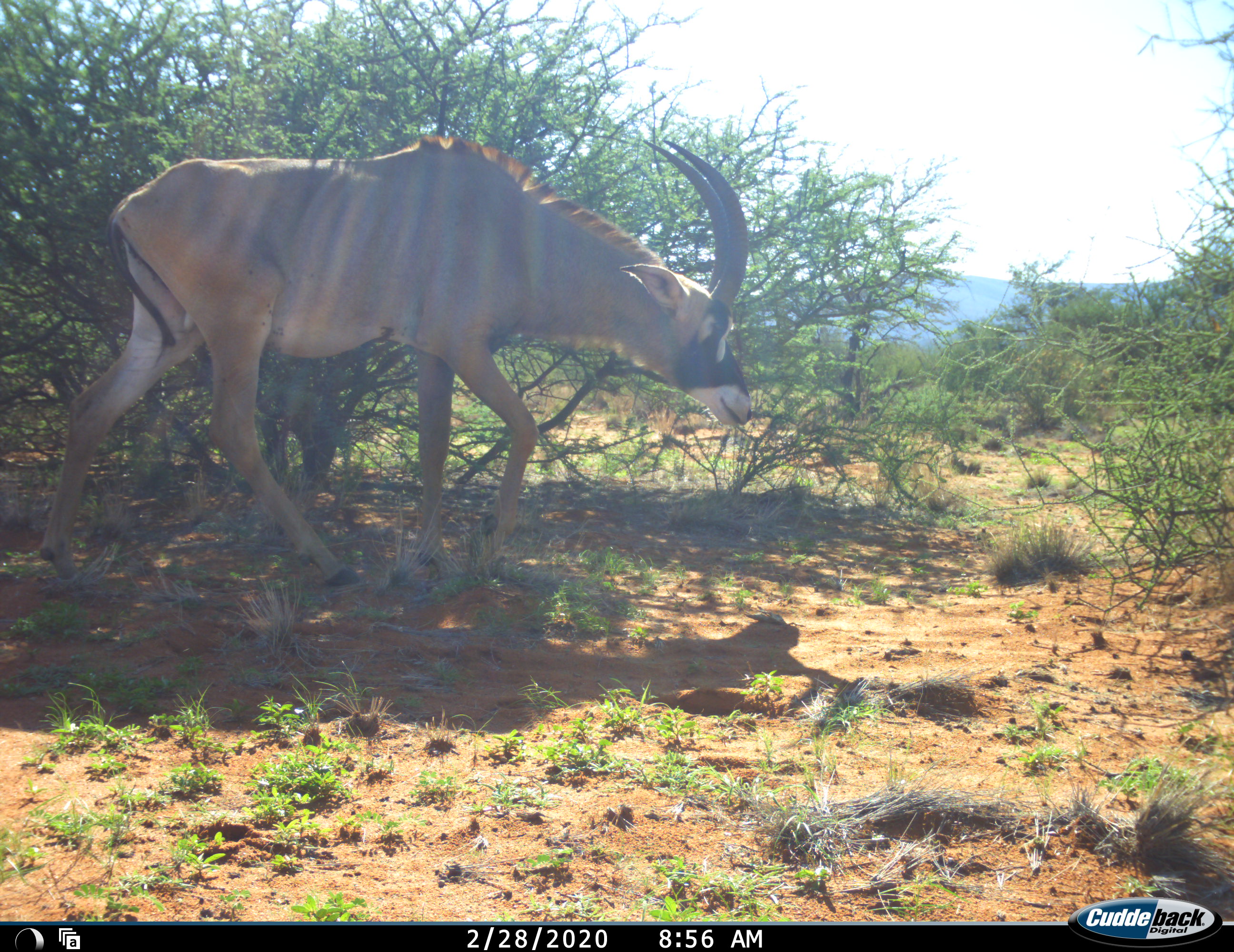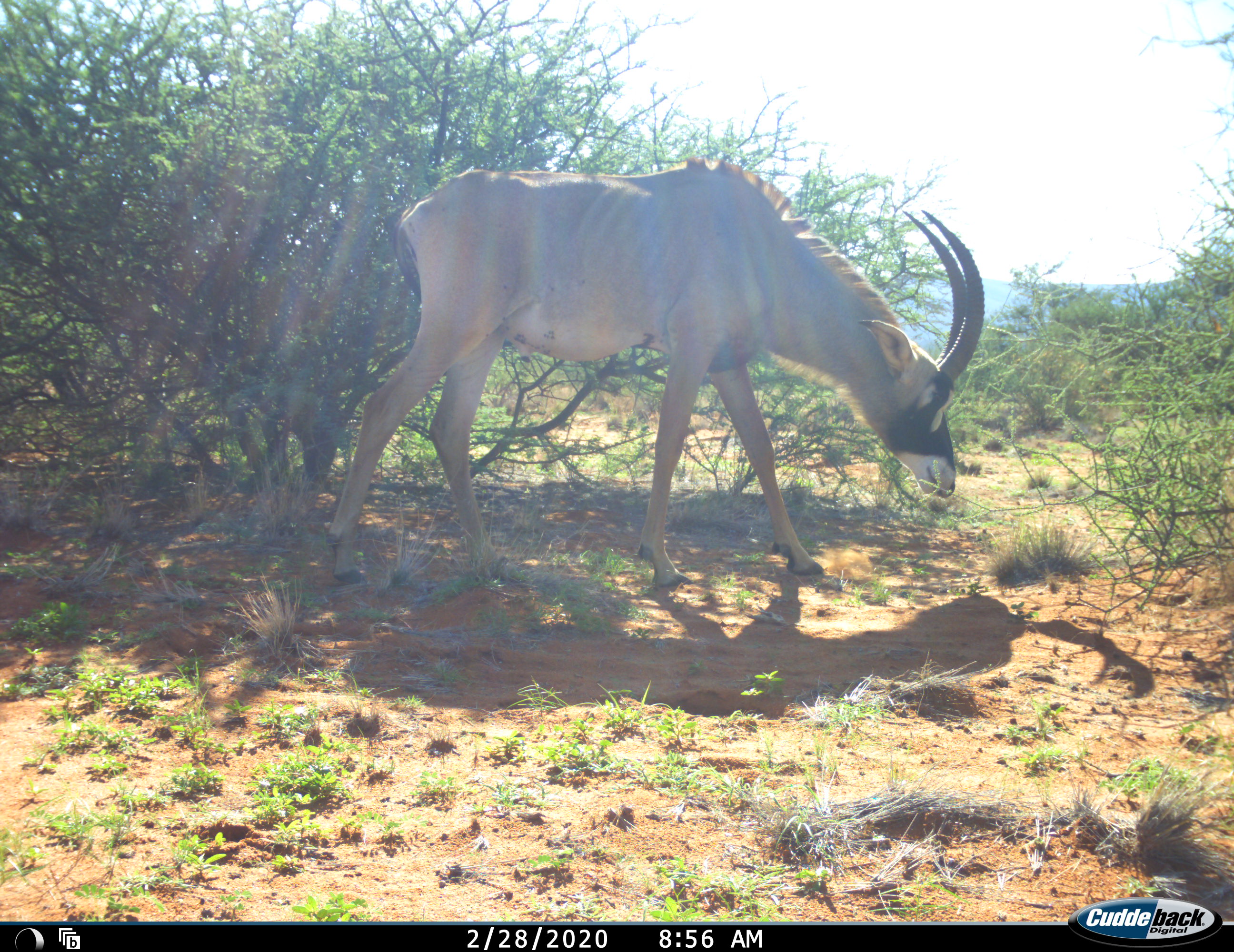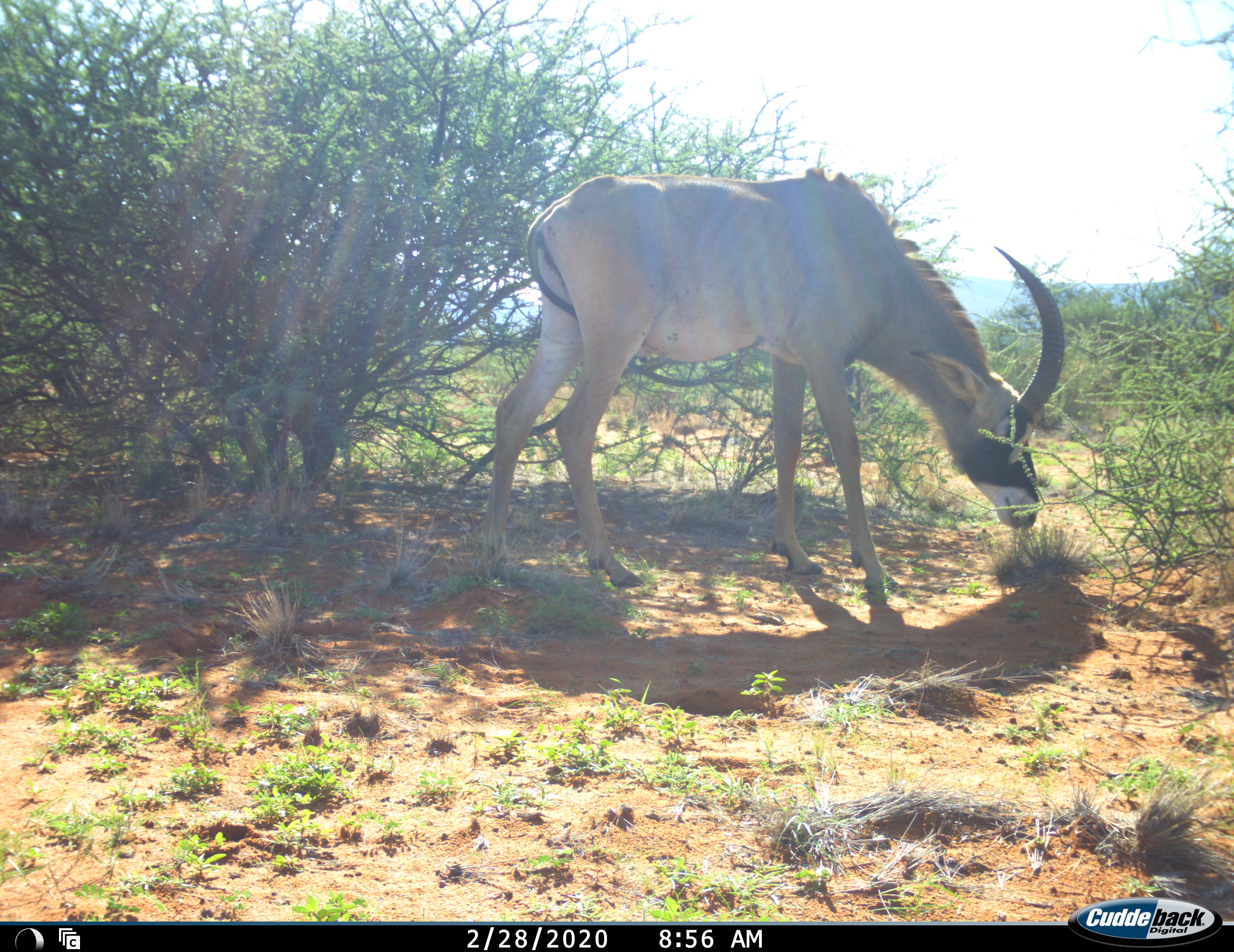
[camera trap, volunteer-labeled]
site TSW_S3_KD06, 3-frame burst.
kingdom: Animalia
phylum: Chordata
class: Mammalia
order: Artiodactyla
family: Bovidae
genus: Hippotragus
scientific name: Hippotragus equinus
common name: roan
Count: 1.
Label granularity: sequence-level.